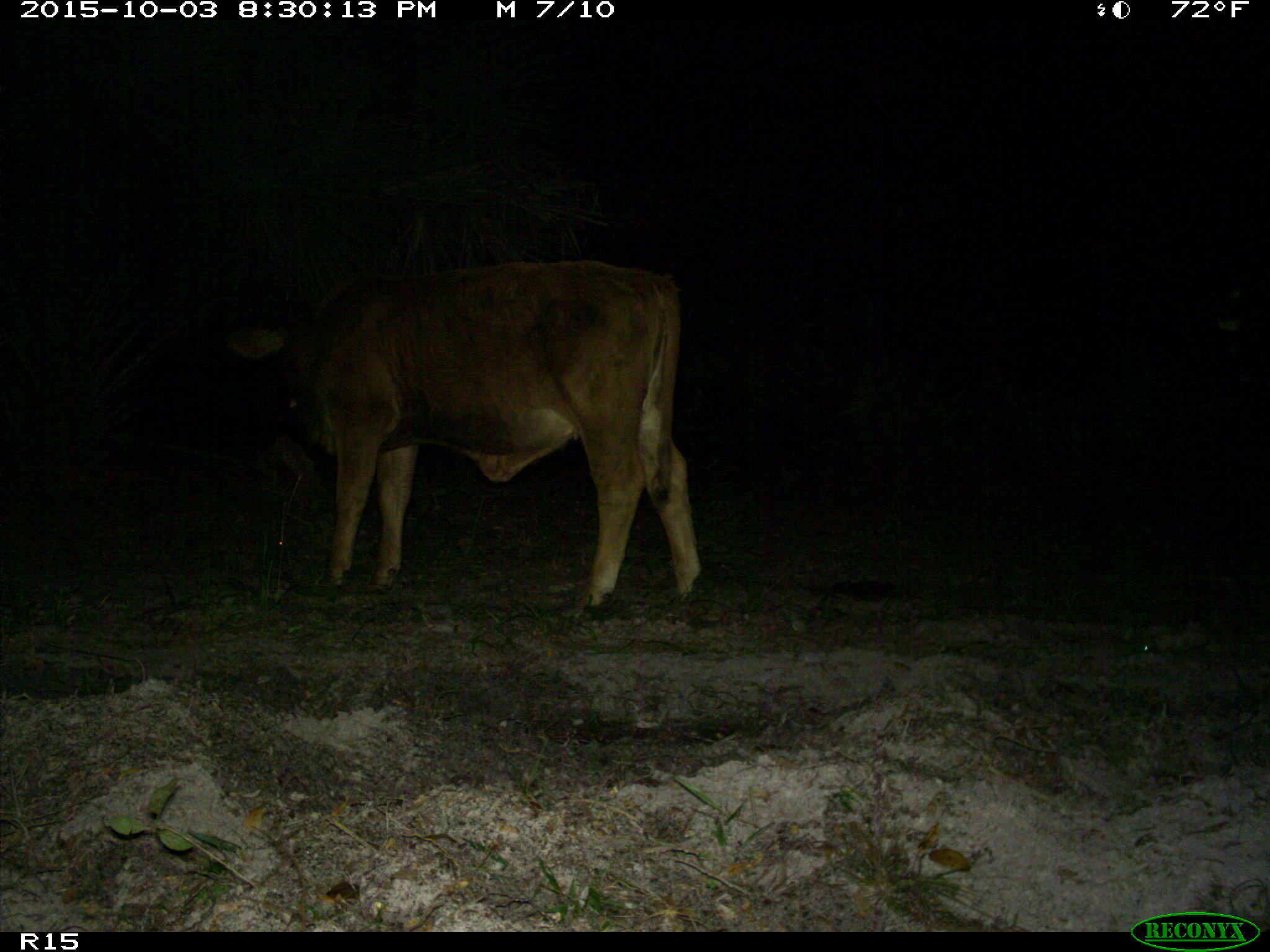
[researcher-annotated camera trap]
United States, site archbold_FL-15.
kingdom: Animalia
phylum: Chordata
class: Mammalia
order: Artiodactyla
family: Bovidae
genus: Bos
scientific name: Bos taurus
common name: domestic cow